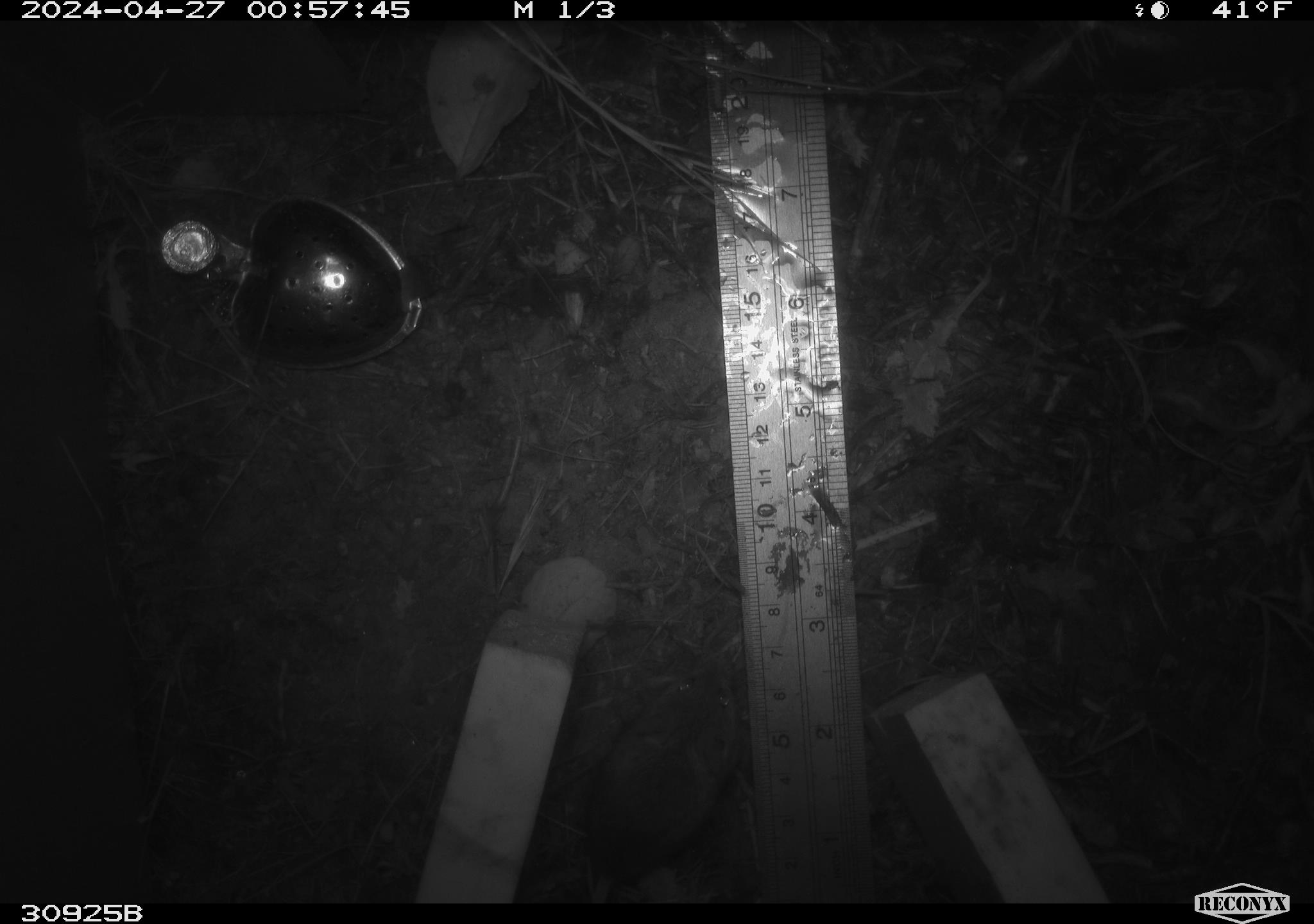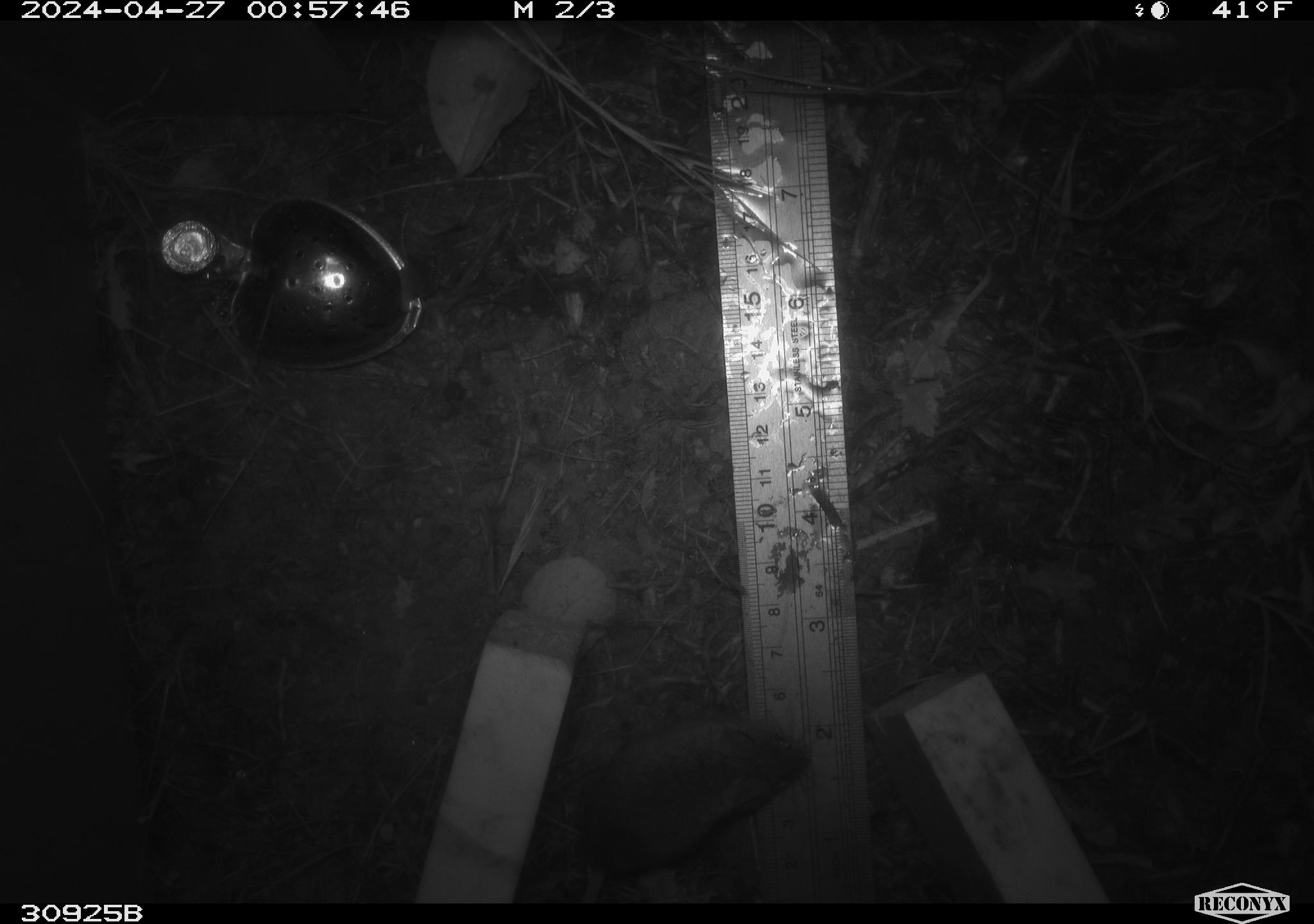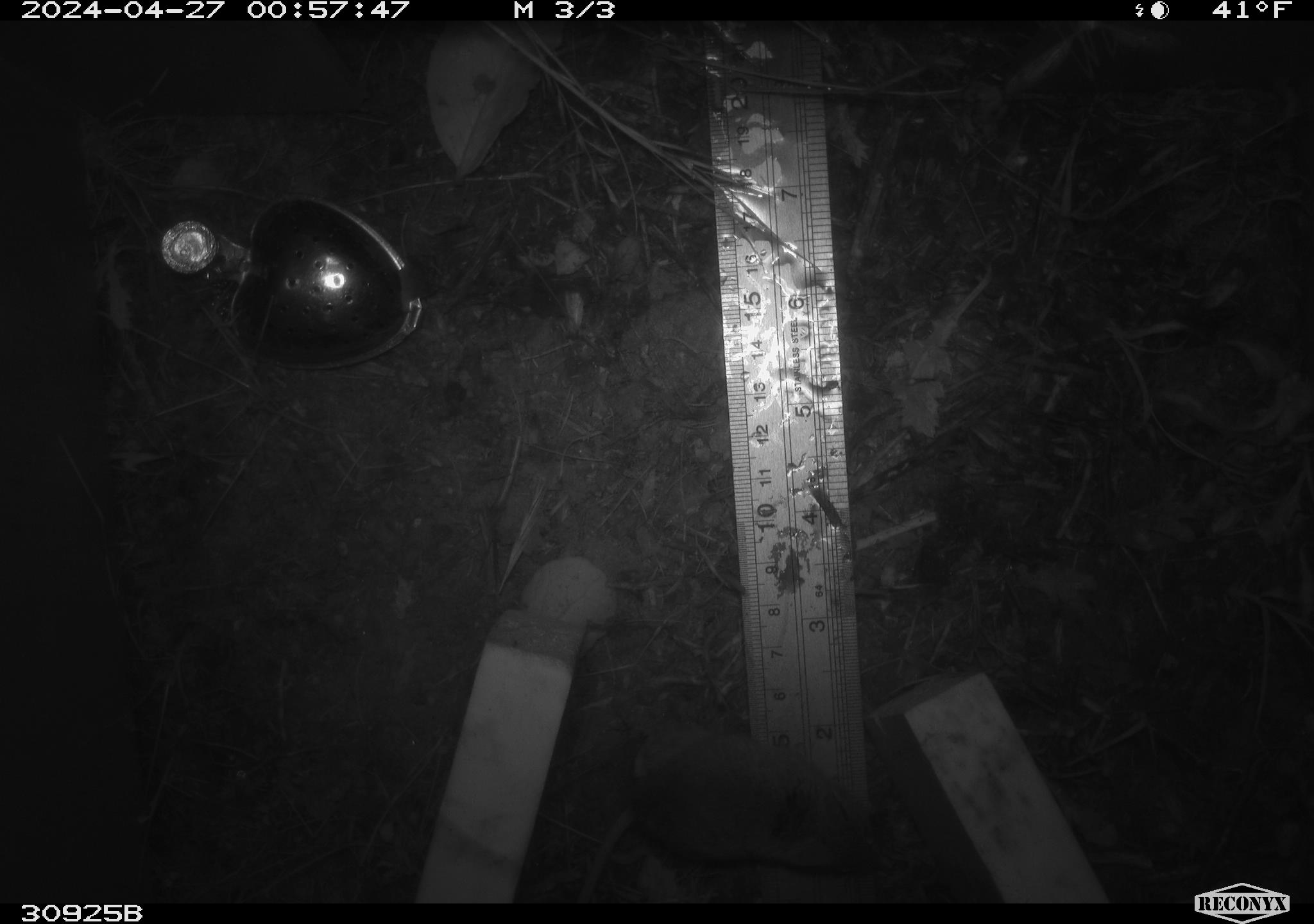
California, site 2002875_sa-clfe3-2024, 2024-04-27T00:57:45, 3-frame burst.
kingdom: Animalia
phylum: Chordata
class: Mammalia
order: Rodentia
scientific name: Rodentia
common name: mouse species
Mouse species (Rodentia).